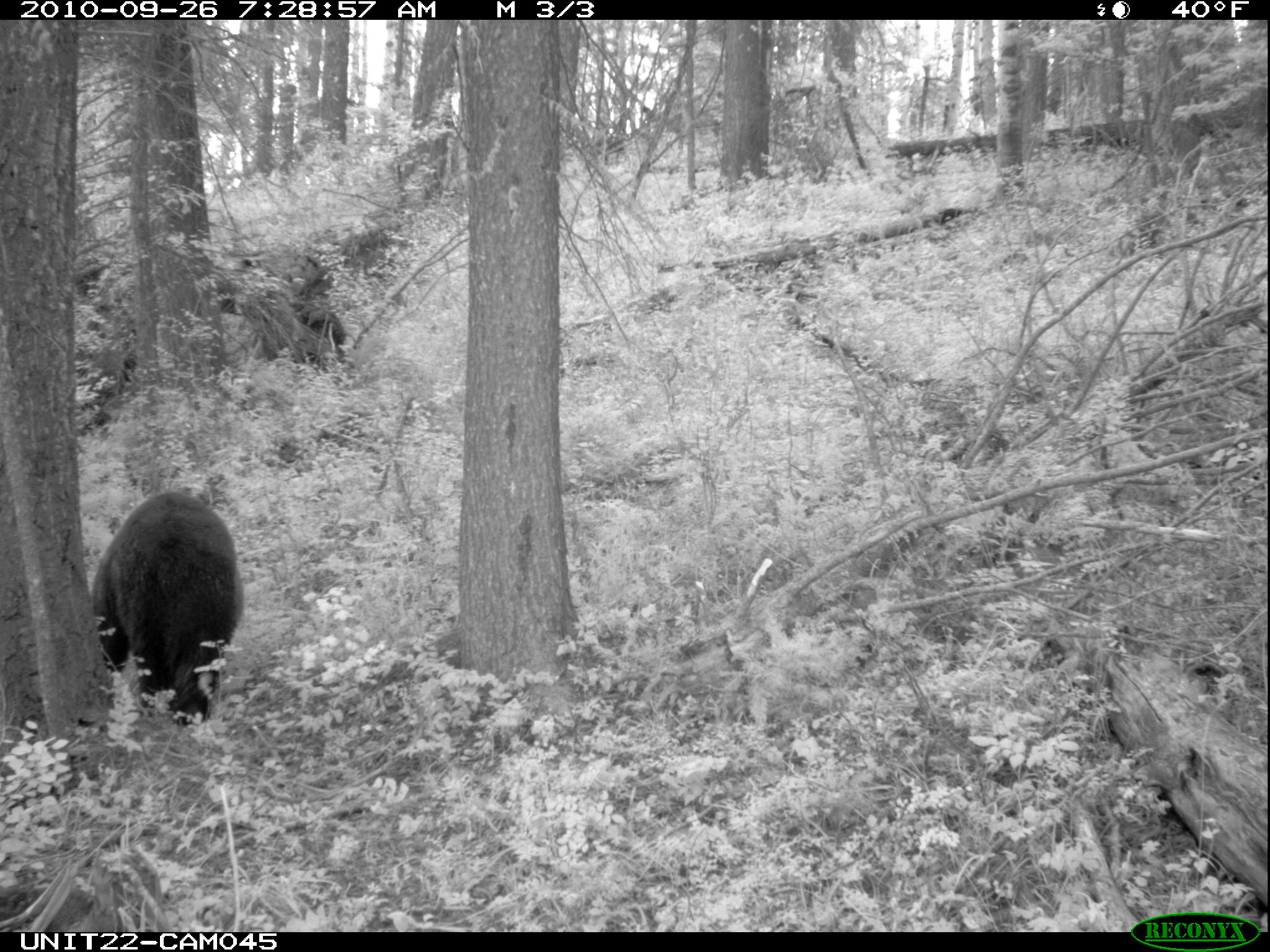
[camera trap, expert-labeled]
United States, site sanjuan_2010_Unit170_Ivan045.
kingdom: Animalia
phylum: Chordata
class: Mammalia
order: Carnivora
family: Ursidae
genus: Ursus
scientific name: Ursus americanus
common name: american black bear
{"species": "Ursus americanus (american black bear)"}